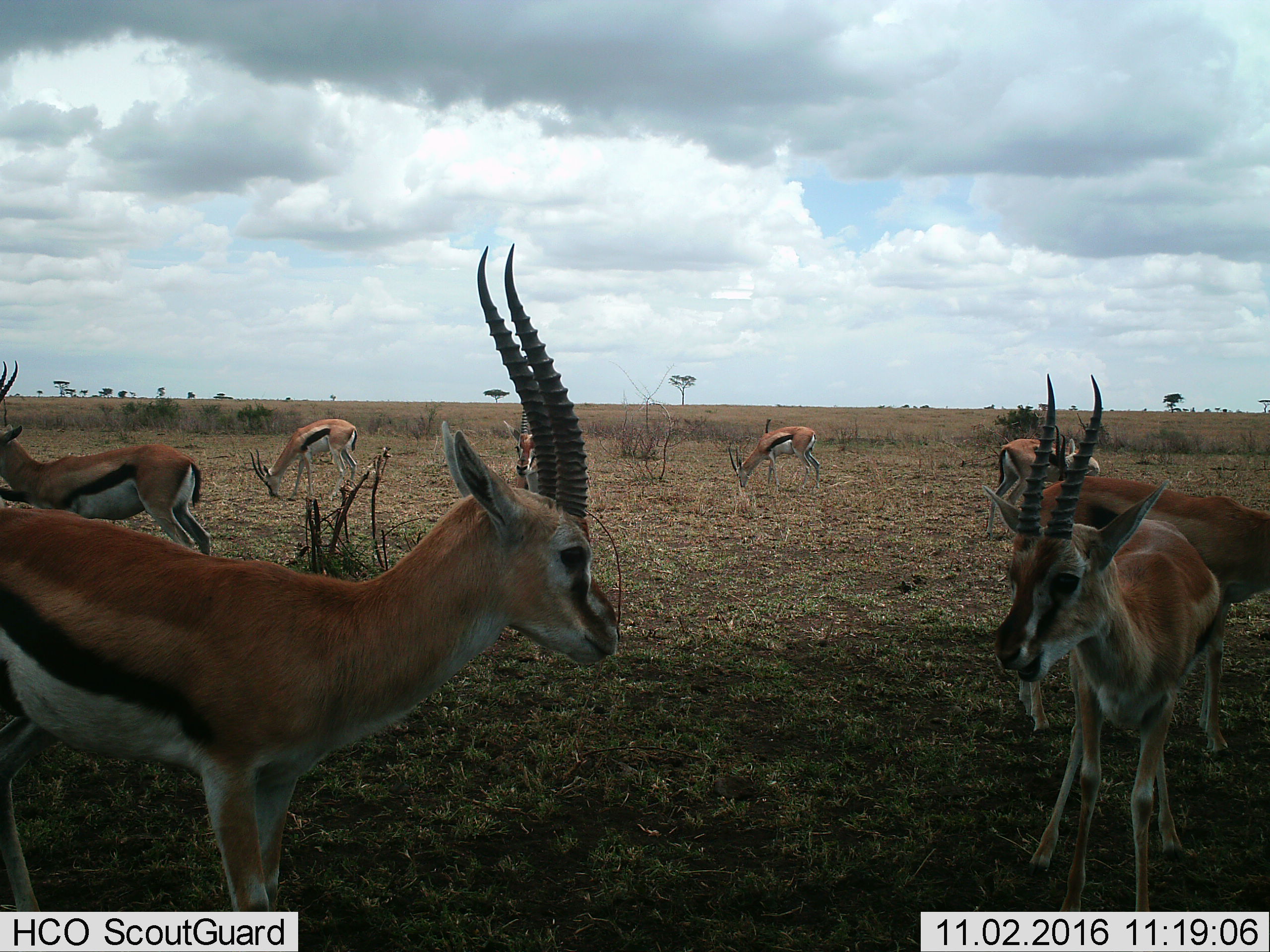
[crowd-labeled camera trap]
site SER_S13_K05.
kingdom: Animalia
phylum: Chordata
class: Mammalia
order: Artiodactyla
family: Bovidae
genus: Eudorcas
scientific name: Eudorcas thomsonii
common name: thomson's gazelle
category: gazellethomsons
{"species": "gazellethomsons (thomson's gazelle) (Eudorcas thomsonii)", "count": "8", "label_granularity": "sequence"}